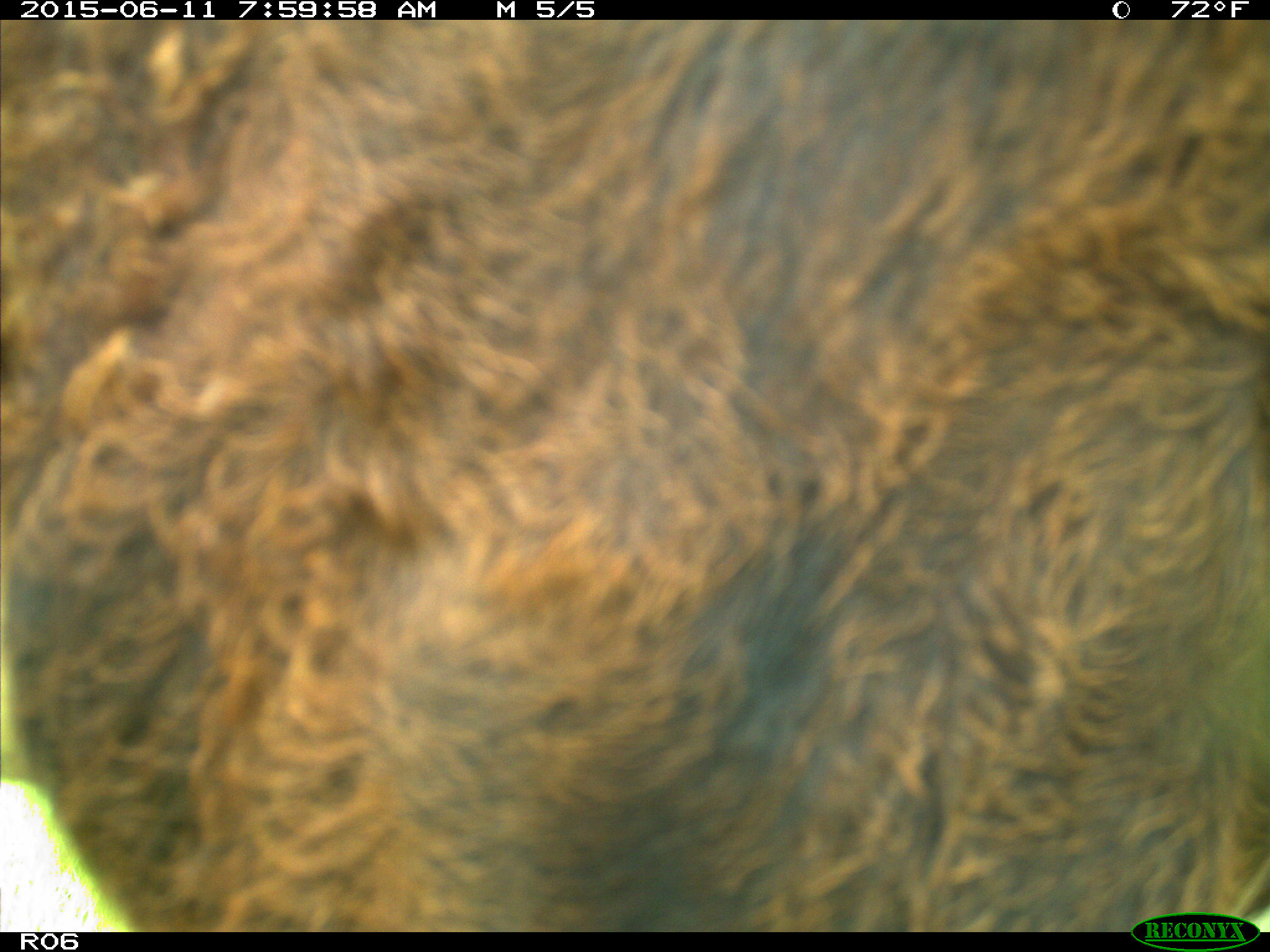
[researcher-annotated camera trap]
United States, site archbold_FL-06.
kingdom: Animalia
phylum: Chordata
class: Mammalia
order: Artiodactyla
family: Bovidae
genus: Bos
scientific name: Bos taurus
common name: domestic cow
Bos taurus (domestic cow).